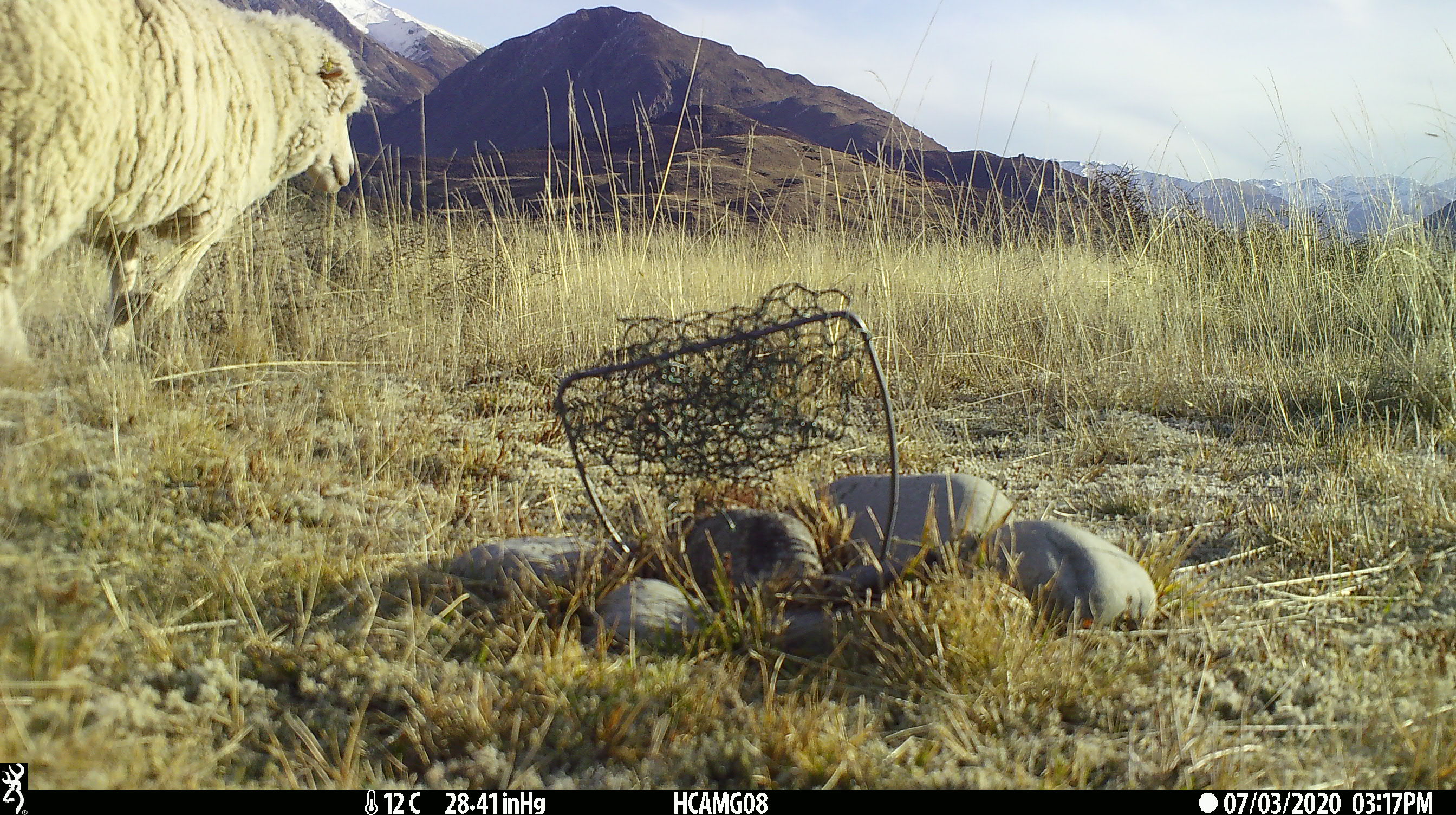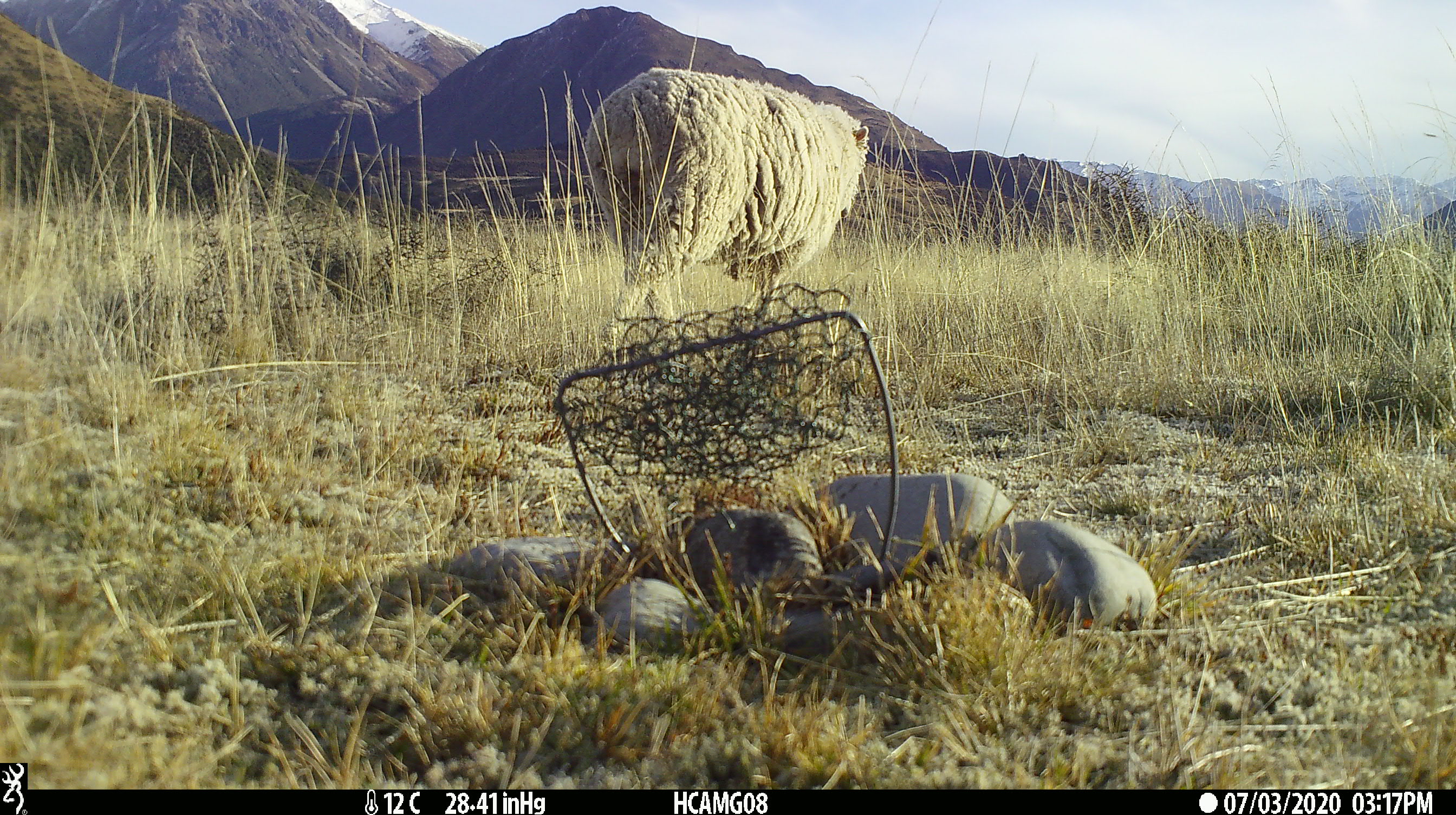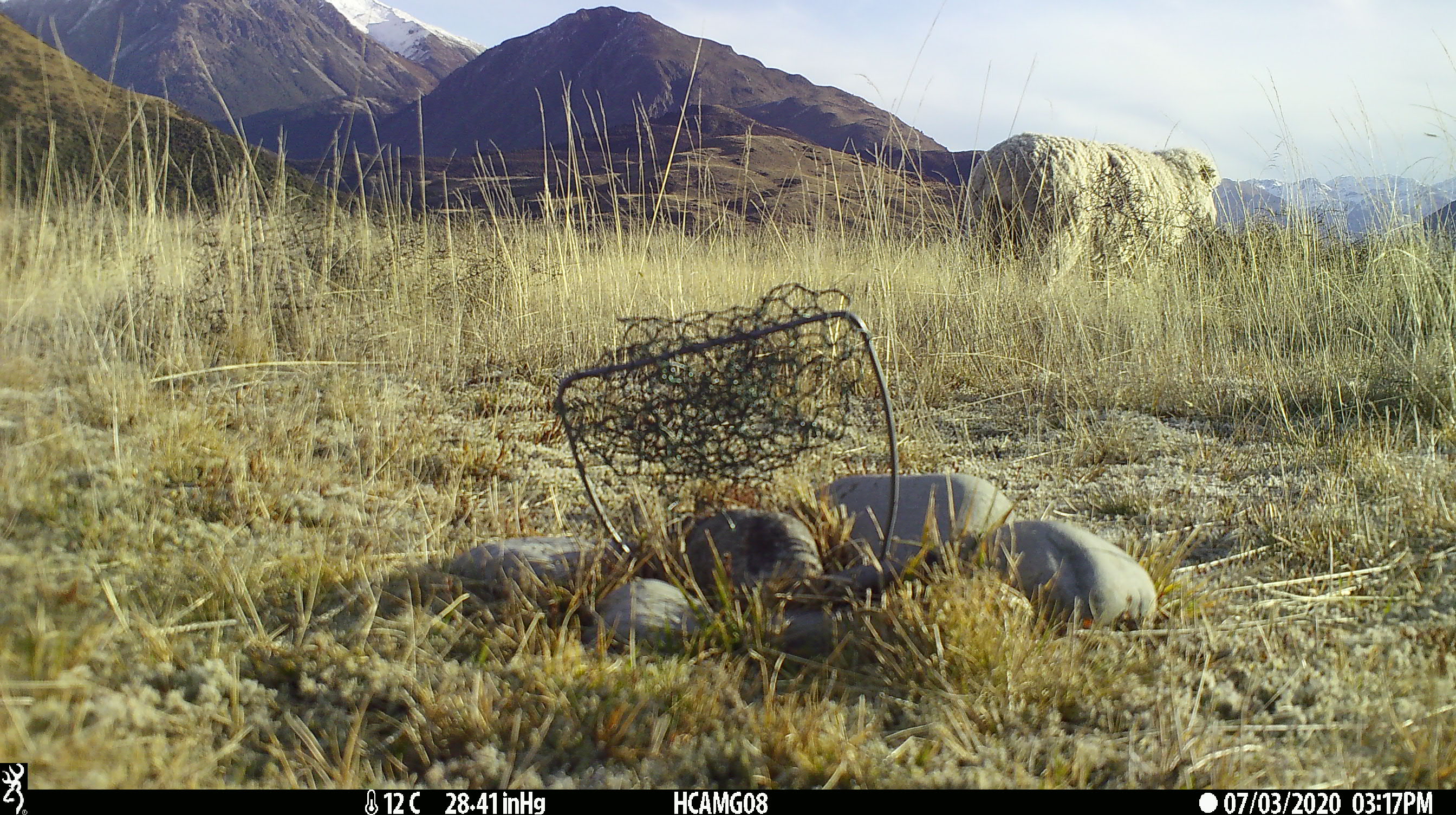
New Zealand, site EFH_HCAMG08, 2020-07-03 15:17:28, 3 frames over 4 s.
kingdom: Animalia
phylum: Chordata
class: Mammalia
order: Artiodactyla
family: Bovidae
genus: Ovis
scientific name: Ovis aries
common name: domestic sheep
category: sheep